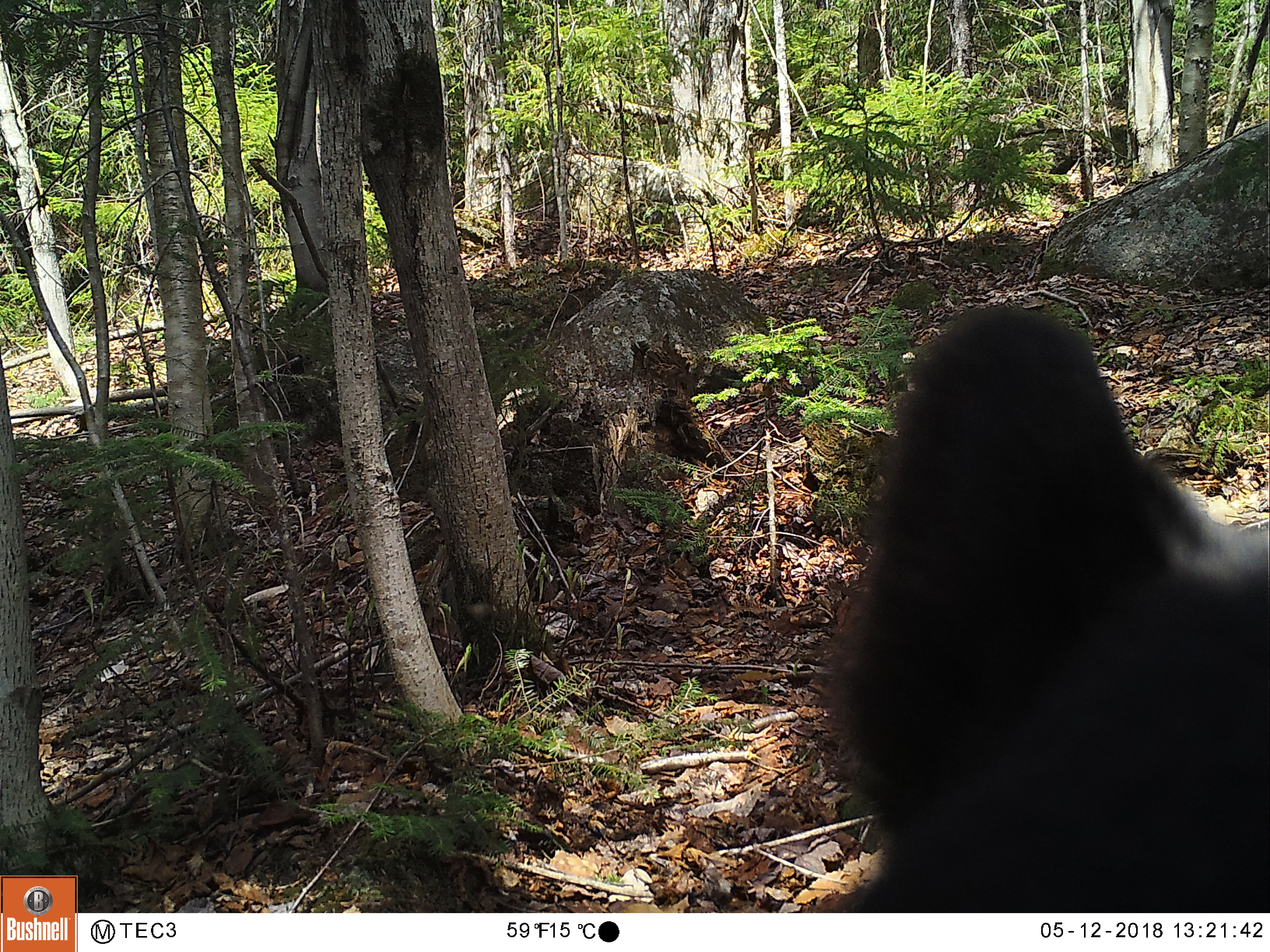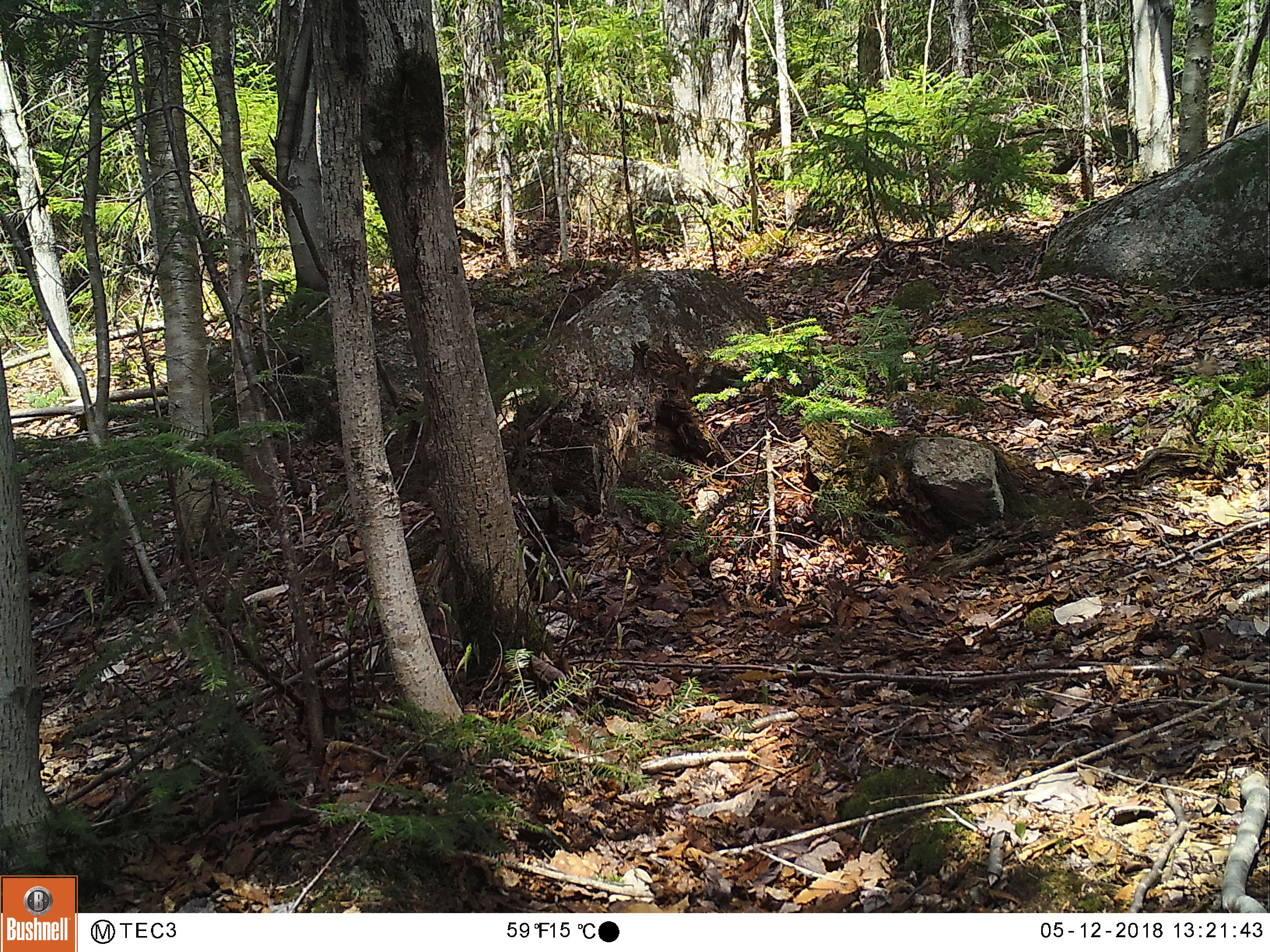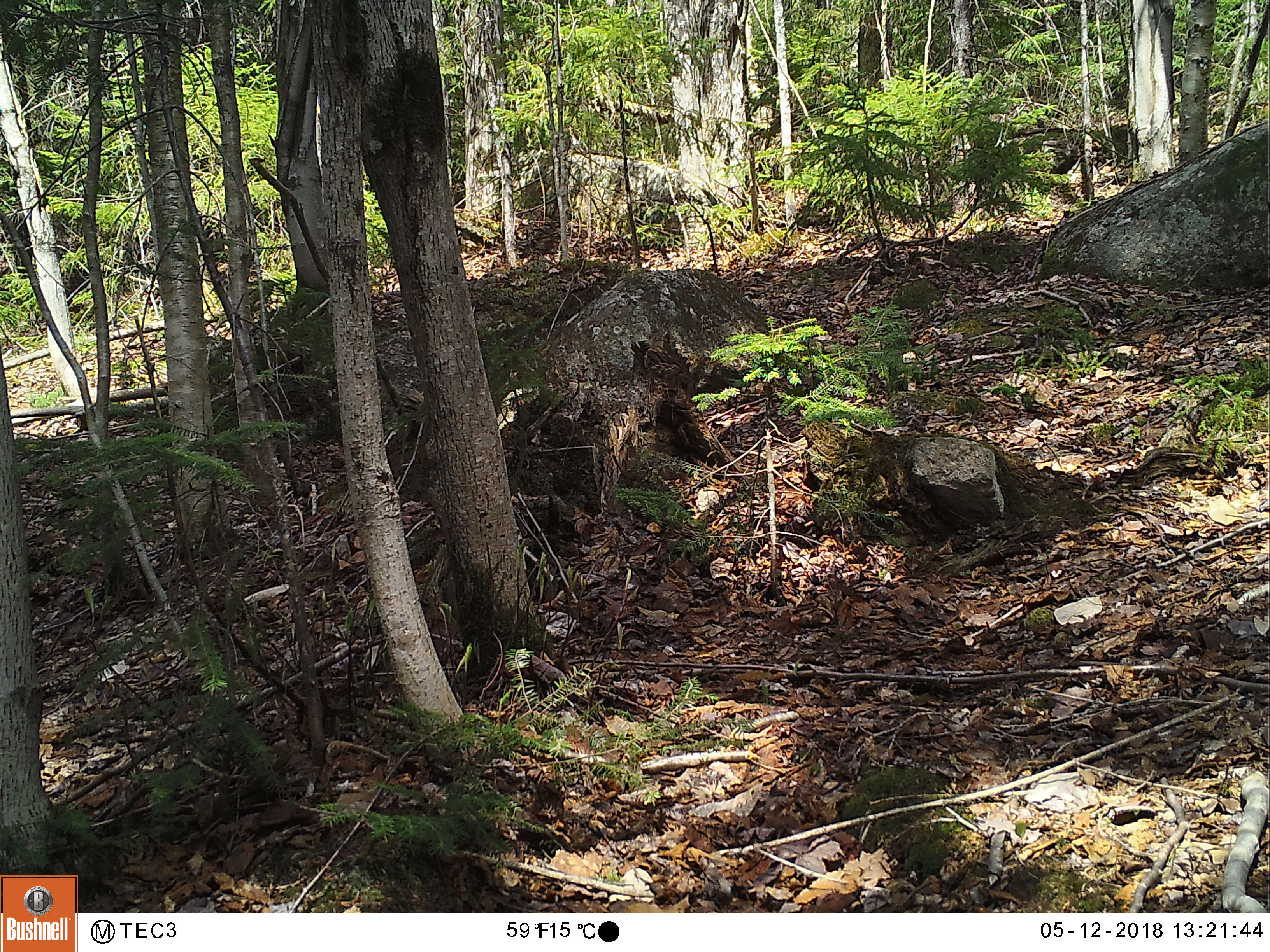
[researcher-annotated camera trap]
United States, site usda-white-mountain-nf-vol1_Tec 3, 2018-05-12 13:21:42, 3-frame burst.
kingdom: Animalia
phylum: Chordata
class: Mammalia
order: Carnivora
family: Ursidae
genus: Ursus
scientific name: Ursus americanus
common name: black bear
Black bear (Ursus americanus).